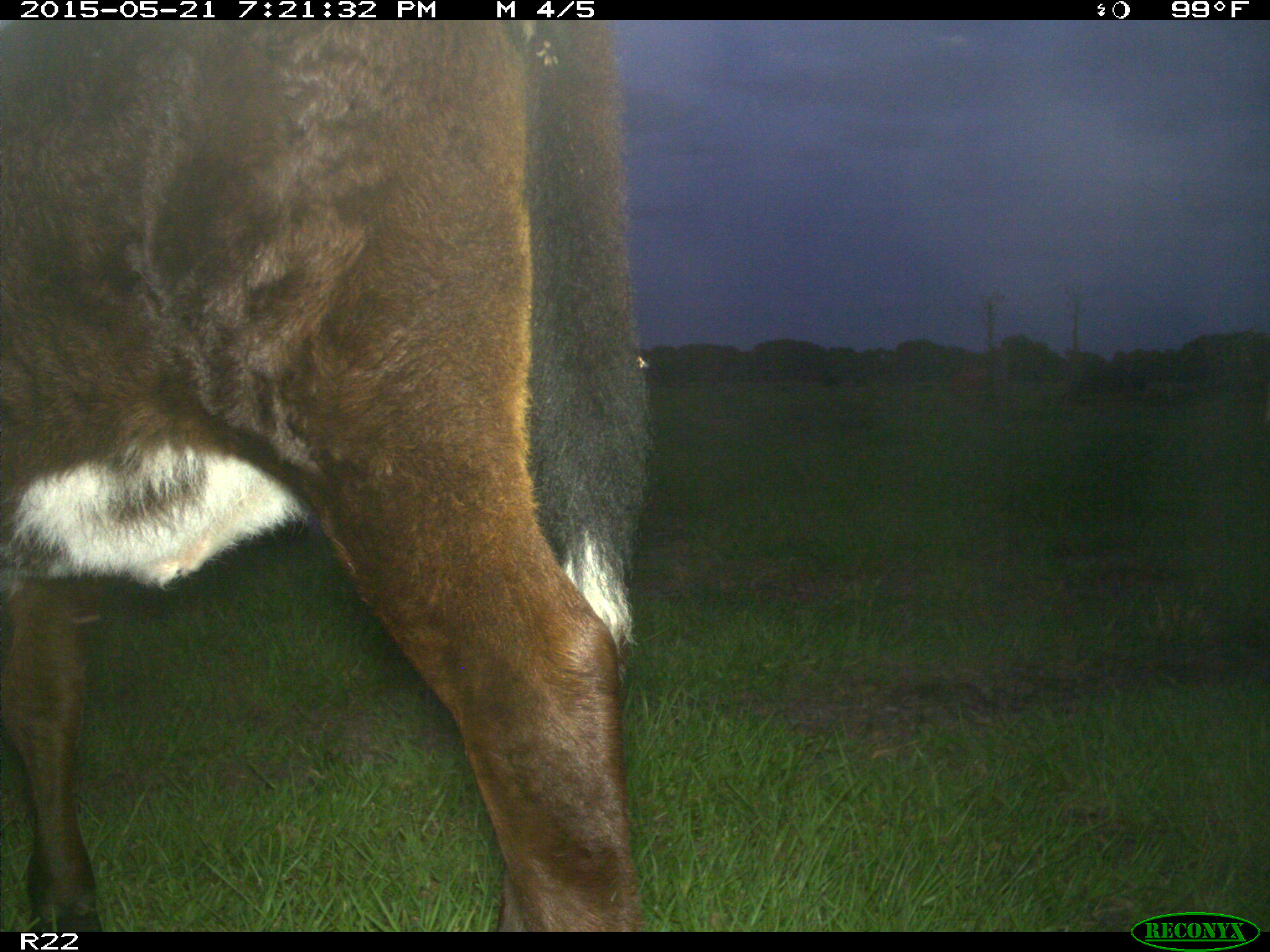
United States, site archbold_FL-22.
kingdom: Animalia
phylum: Chordata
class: Mammalia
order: Artiodactyla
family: Bovidae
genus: Bos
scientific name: Bos taurus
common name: domestic cow